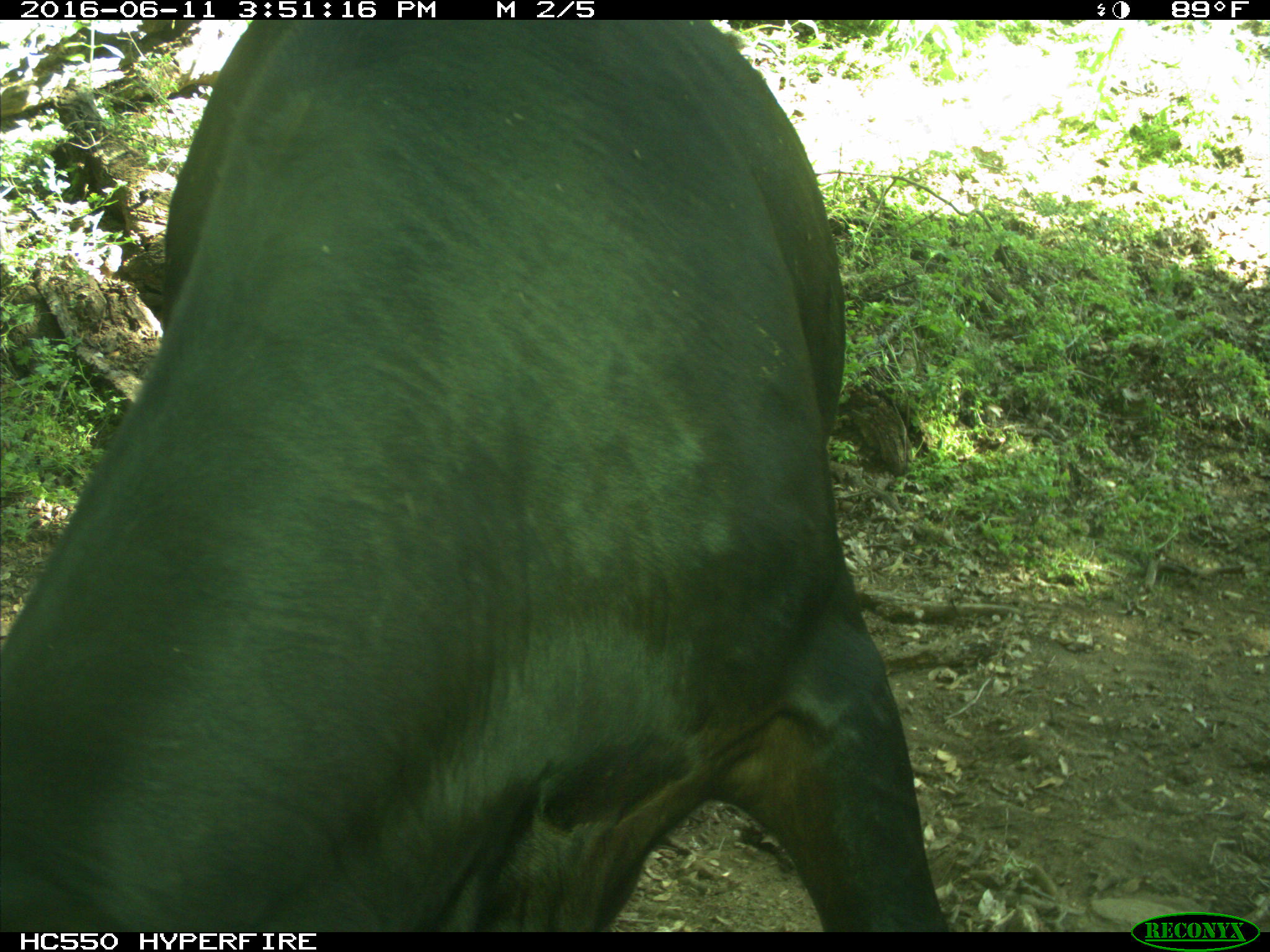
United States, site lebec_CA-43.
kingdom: Animalia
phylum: Chordata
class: Mammalia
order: Artiodactyla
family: Bovidae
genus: Bos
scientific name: Bos taurus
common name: domestic cow